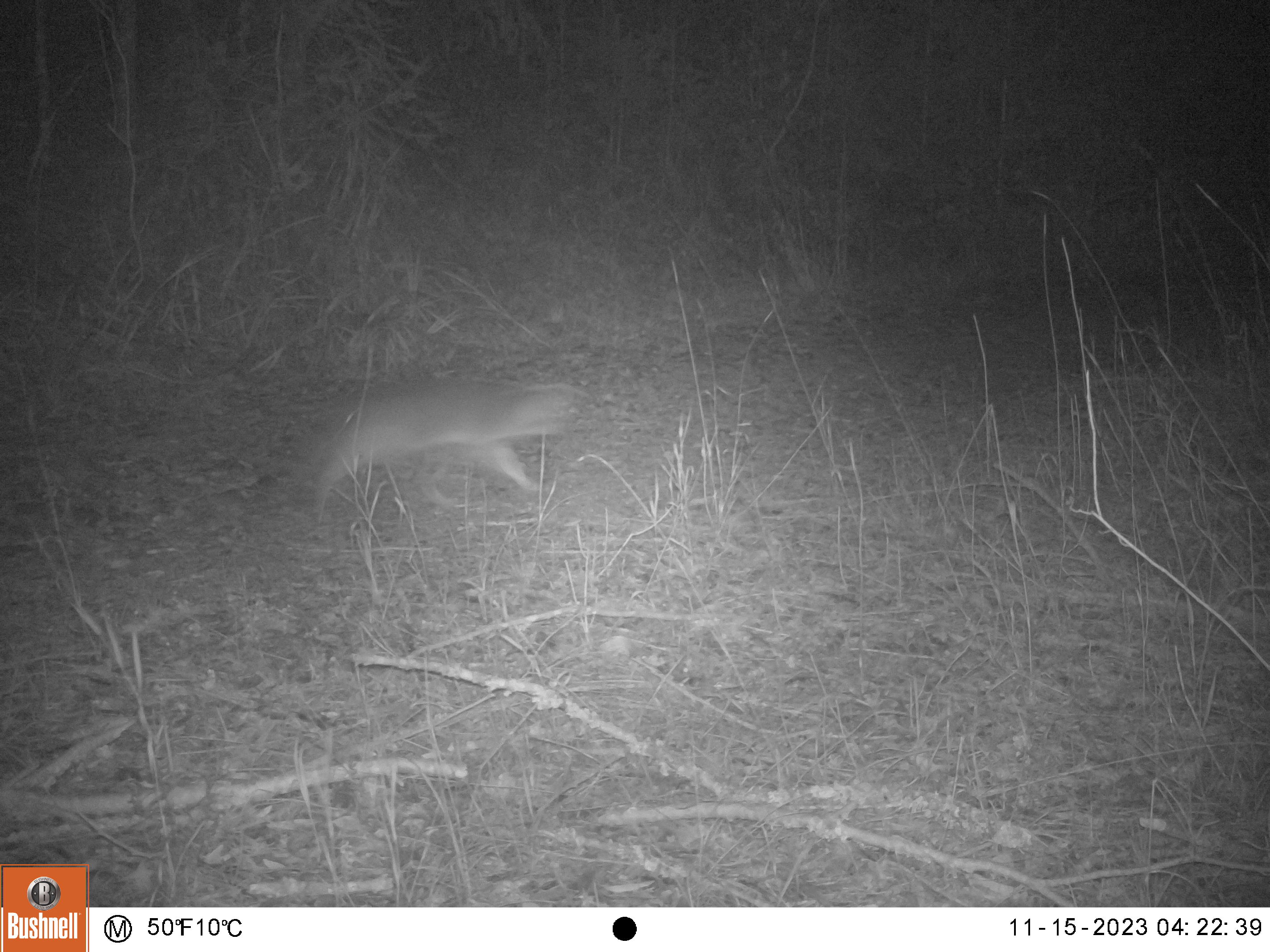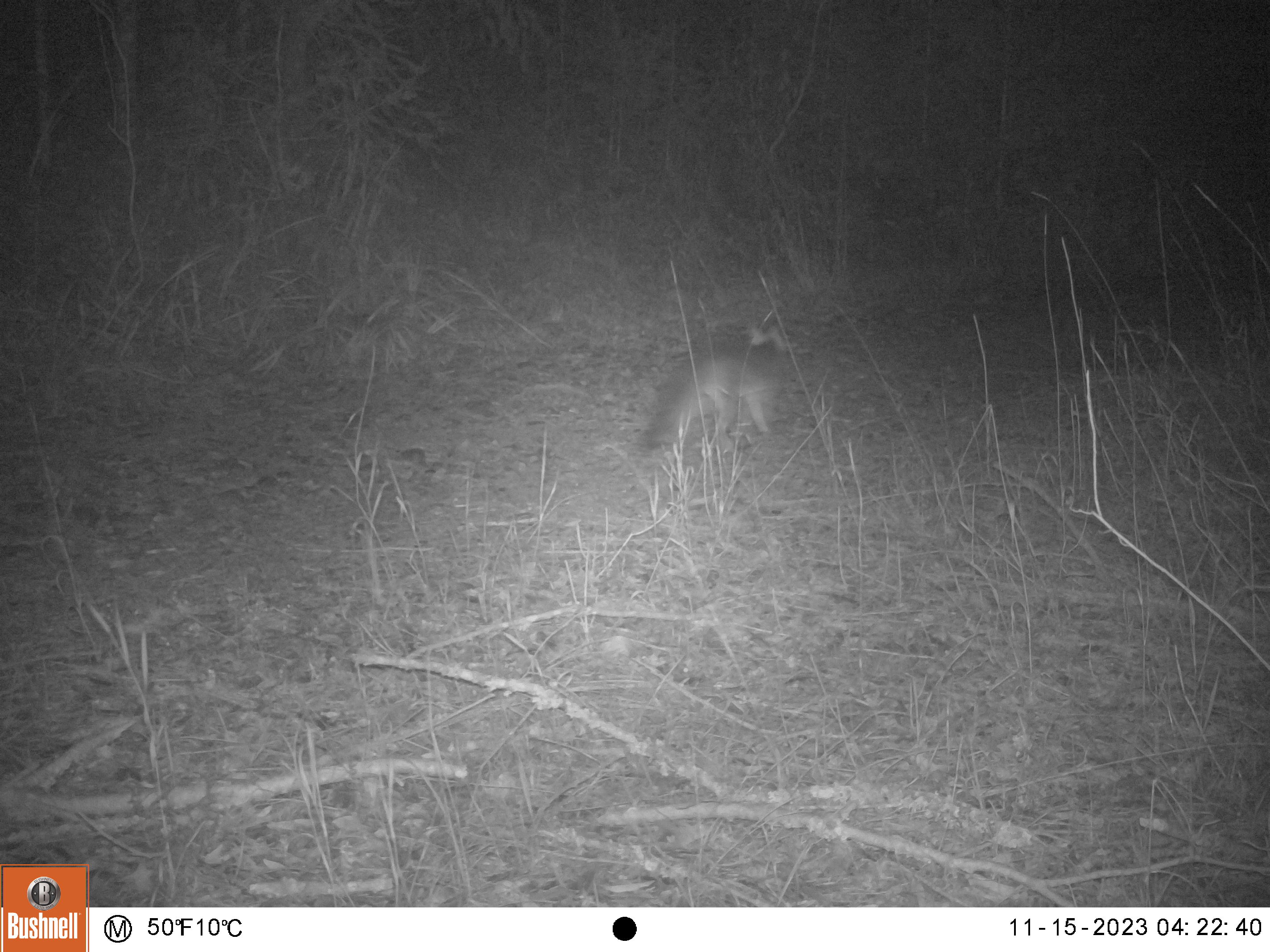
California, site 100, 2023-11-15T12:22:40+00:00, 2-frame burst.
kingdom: Animalia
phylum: Chordata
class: Mammalia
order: Carnivora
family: Canidae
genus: Urocyon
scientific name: Urocyon cinereoargenteus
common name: gray fox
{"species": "gray fox (Urocyon cinereoargenteus)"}